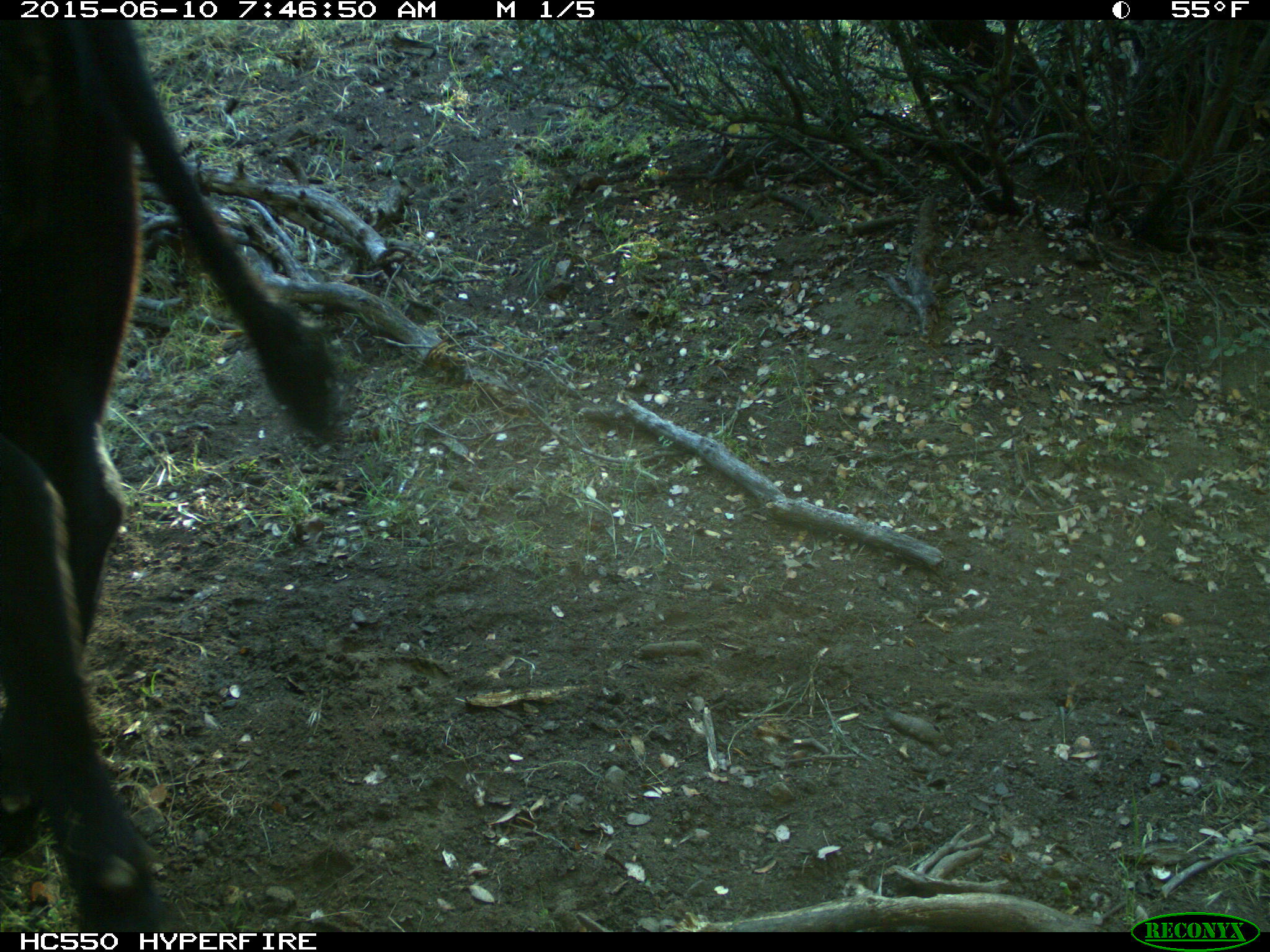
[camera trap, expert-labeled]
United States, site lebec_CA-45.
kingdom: Animalia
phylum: Chordata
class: Mammalia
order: Artiodactyla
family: Bovidae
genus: Bos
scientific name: Bos taurus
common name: domestic cow